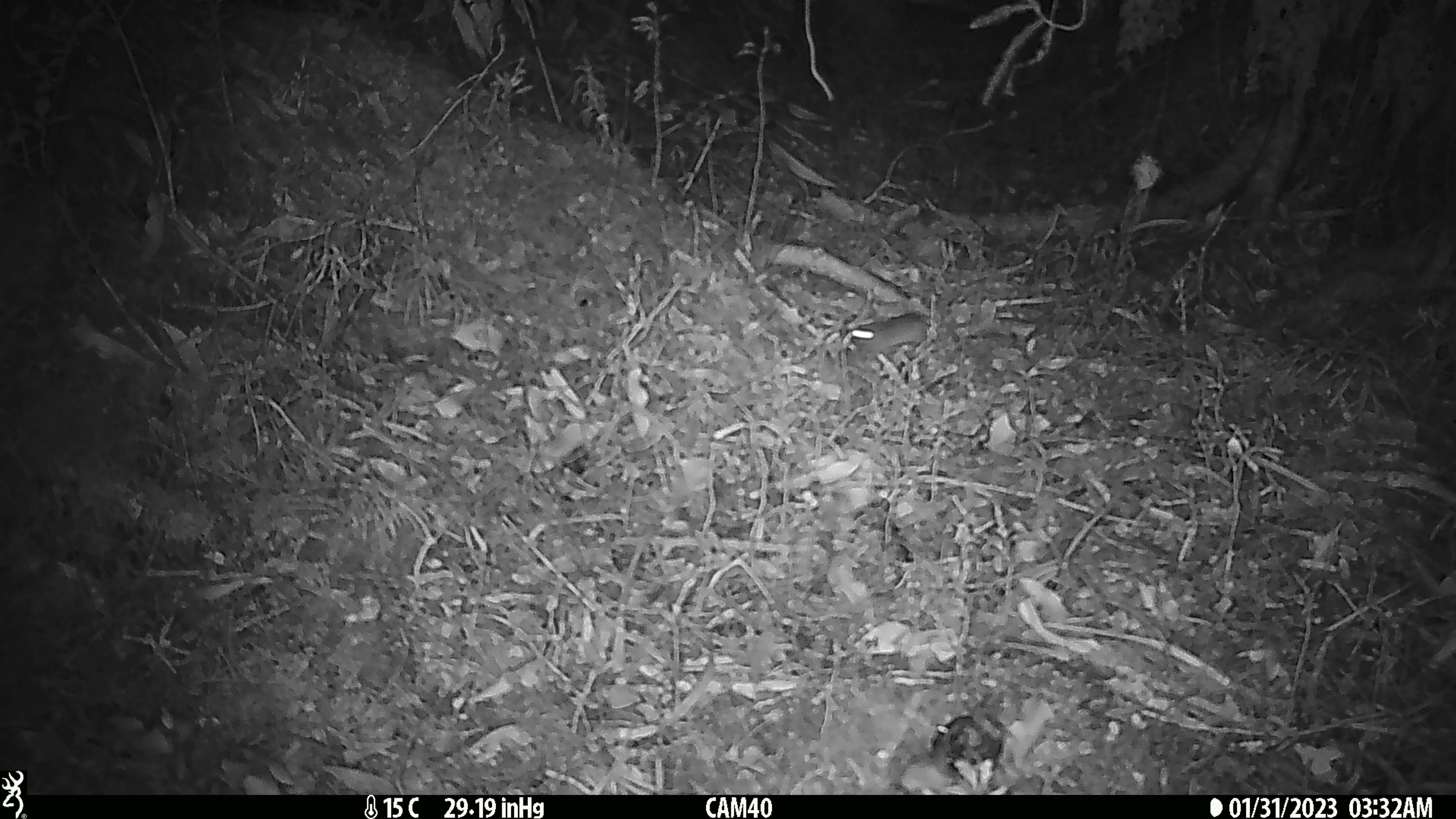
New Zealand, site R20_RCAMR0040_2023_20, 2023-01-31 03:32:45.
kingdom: Animalia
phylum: Chordata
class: Mammalia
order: Rodentia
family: Muridae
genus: Mus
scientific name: Mus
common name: mouse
Mouse (Mus).